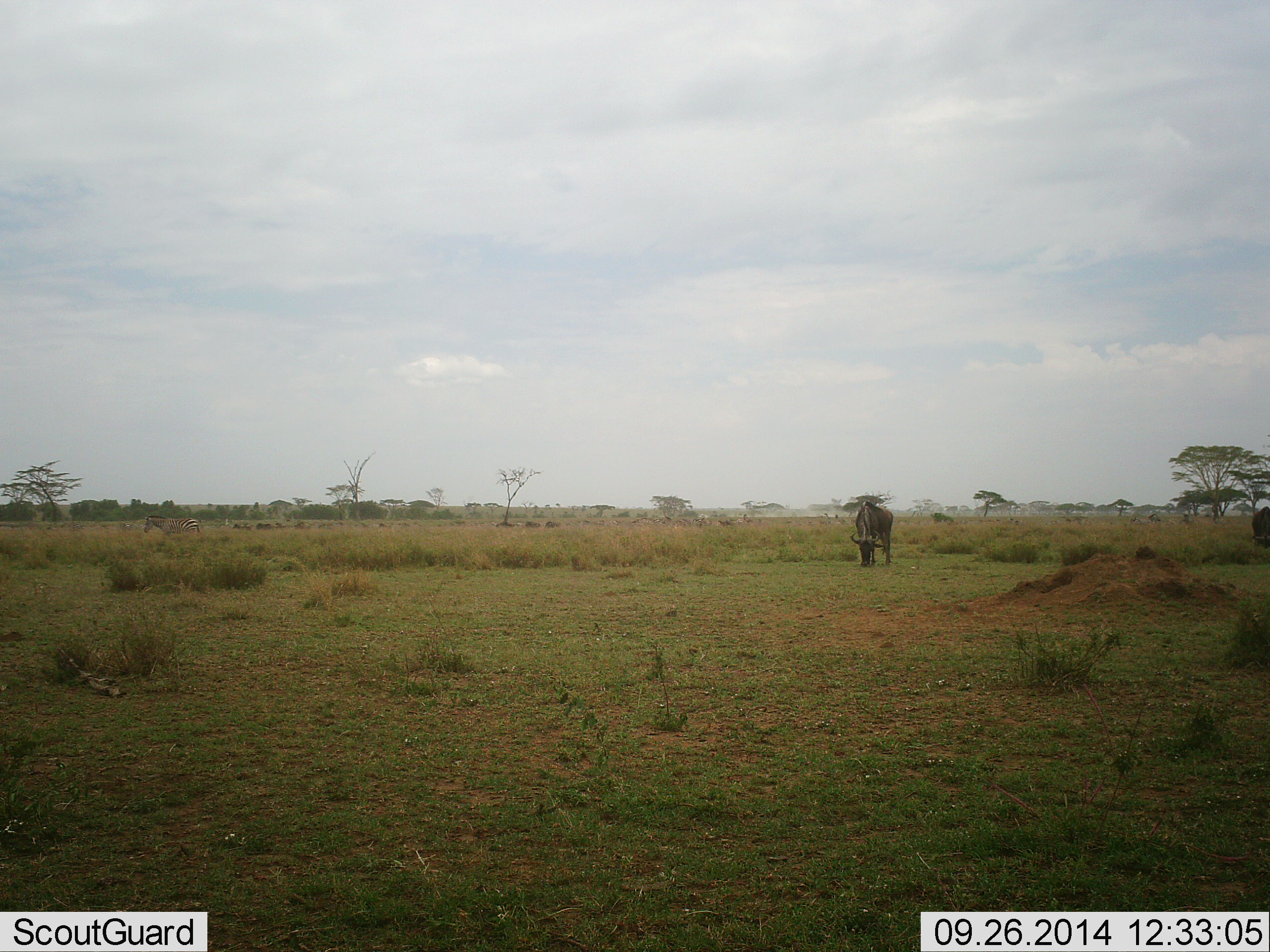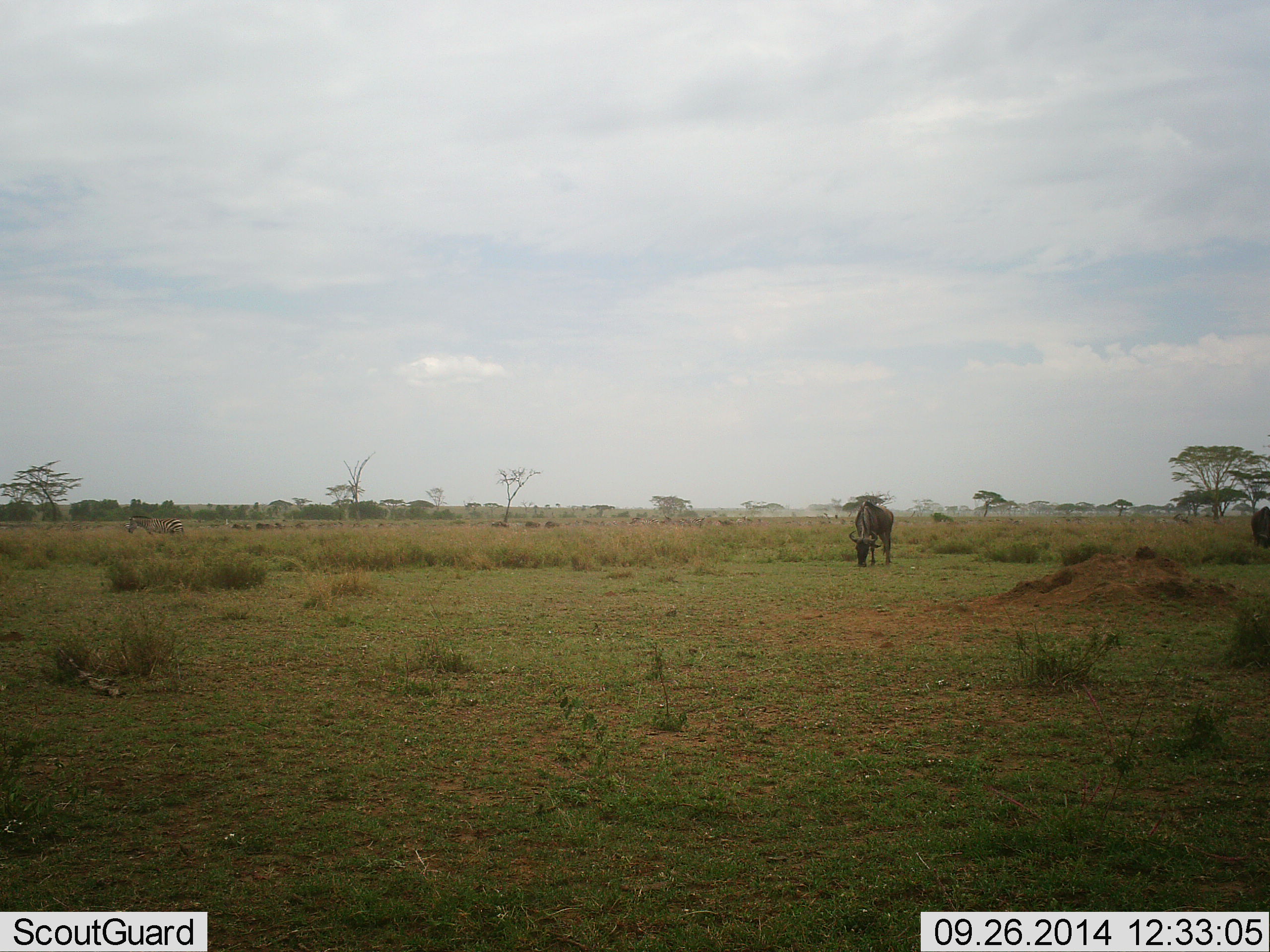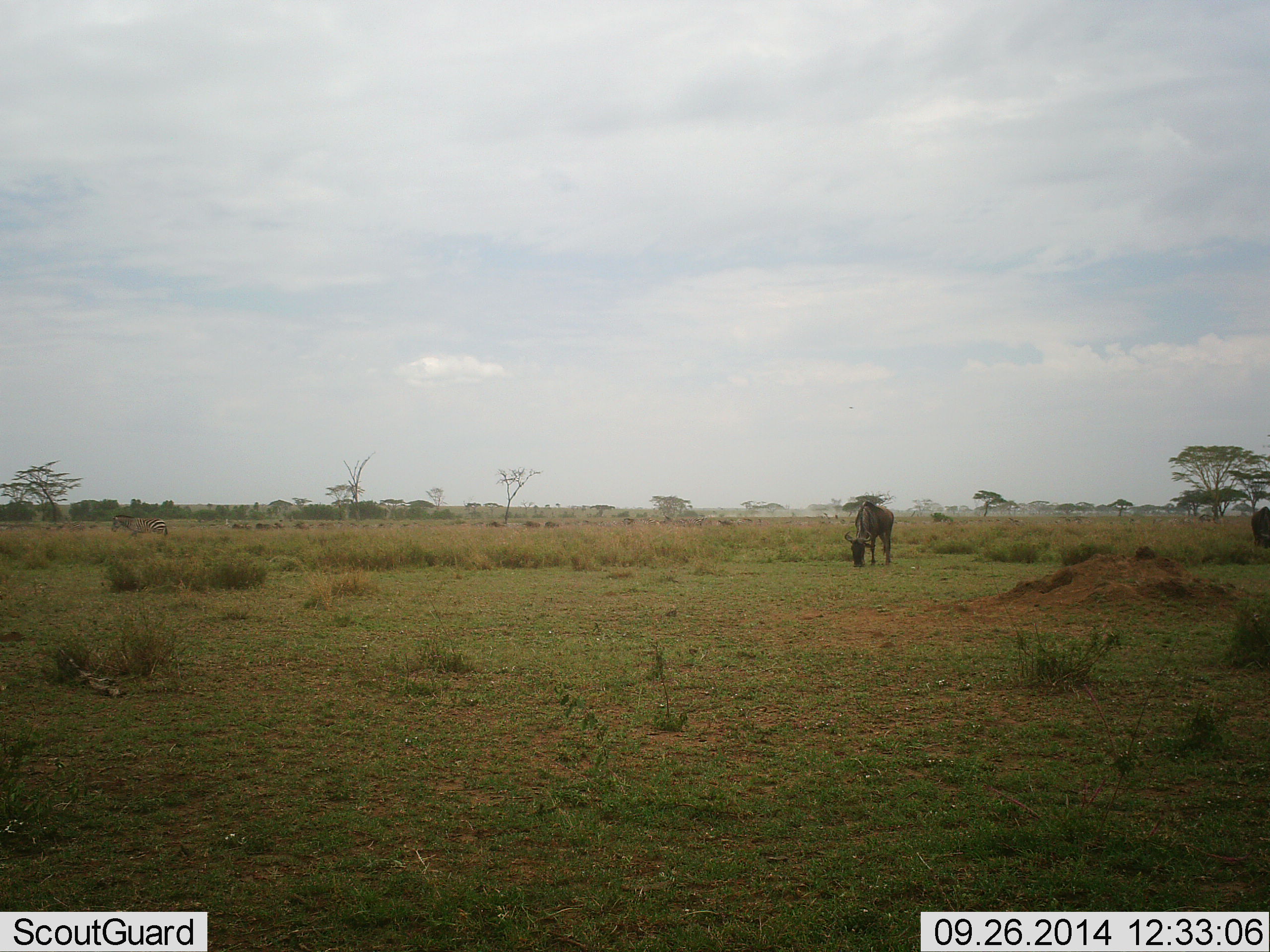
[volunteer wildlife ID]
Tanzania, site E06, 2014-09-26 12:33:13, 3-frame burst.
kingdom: Animalia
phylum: Chordata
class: Mammalia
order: Artiodactyla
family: Bovidae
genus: Connochaetes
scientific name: Connochaetes taurinus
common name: blue wildebeest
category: wildebeest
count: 1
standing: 45%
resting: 0%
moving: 36%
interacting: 9%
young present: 0%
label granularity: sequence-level